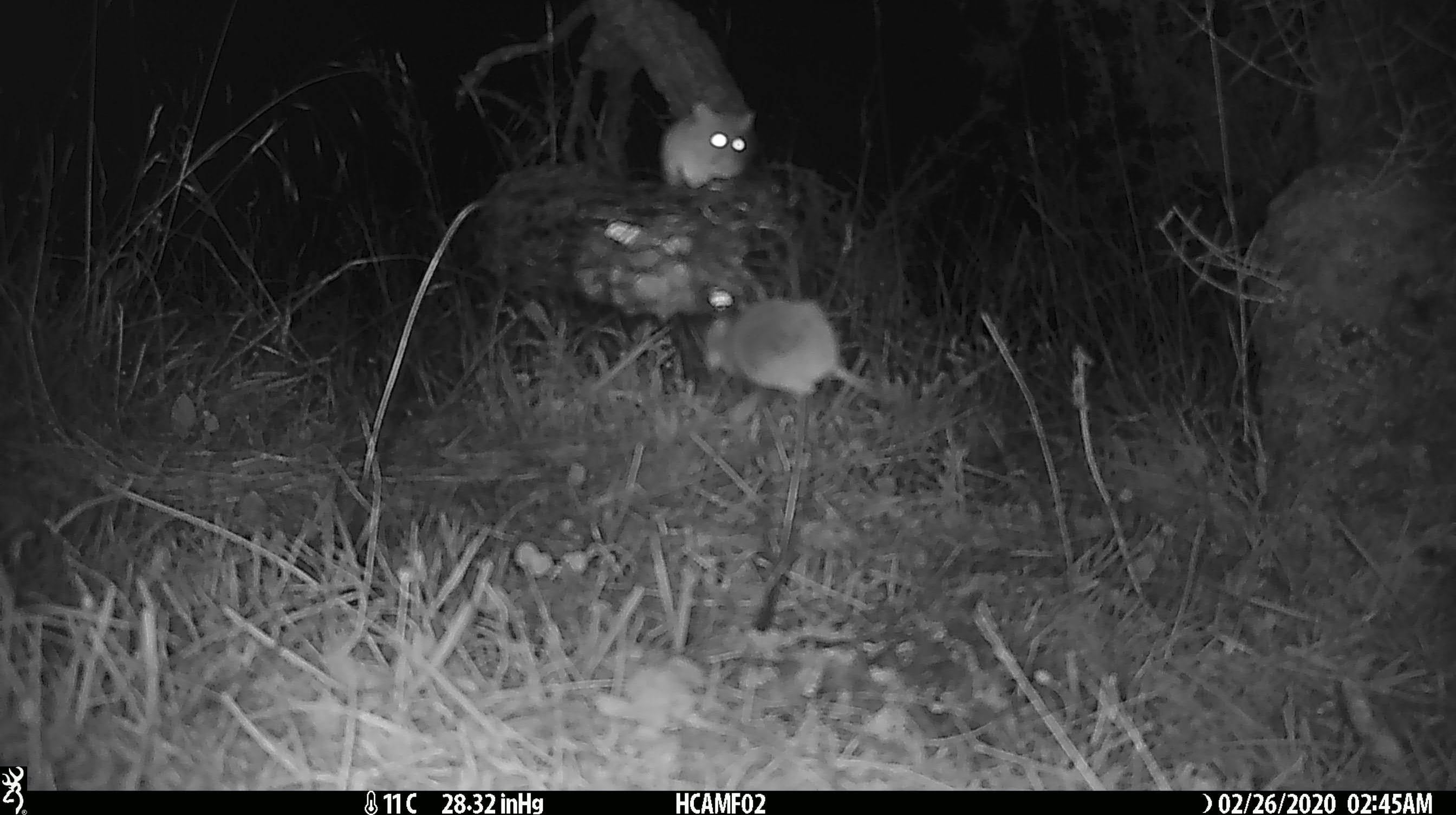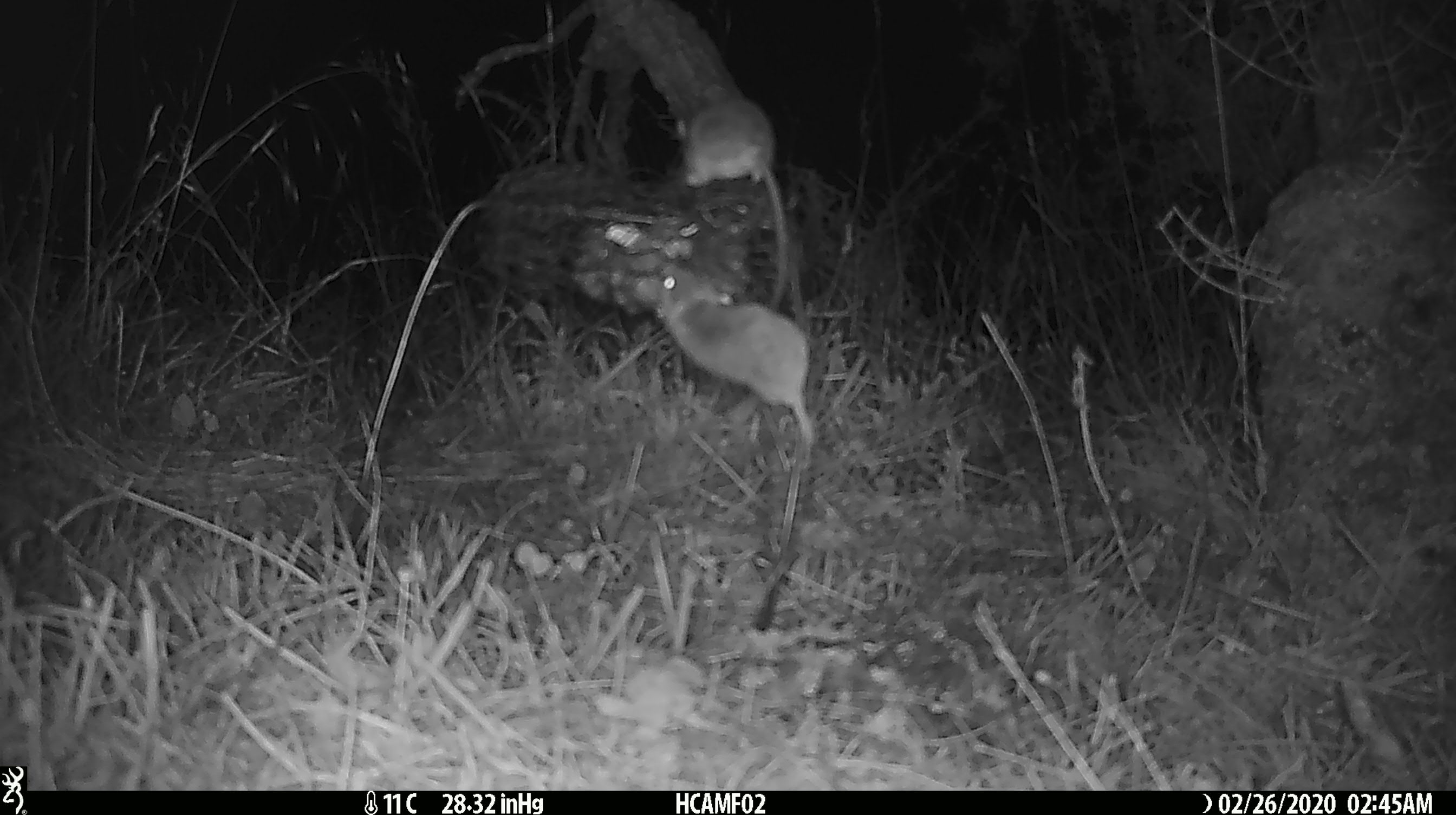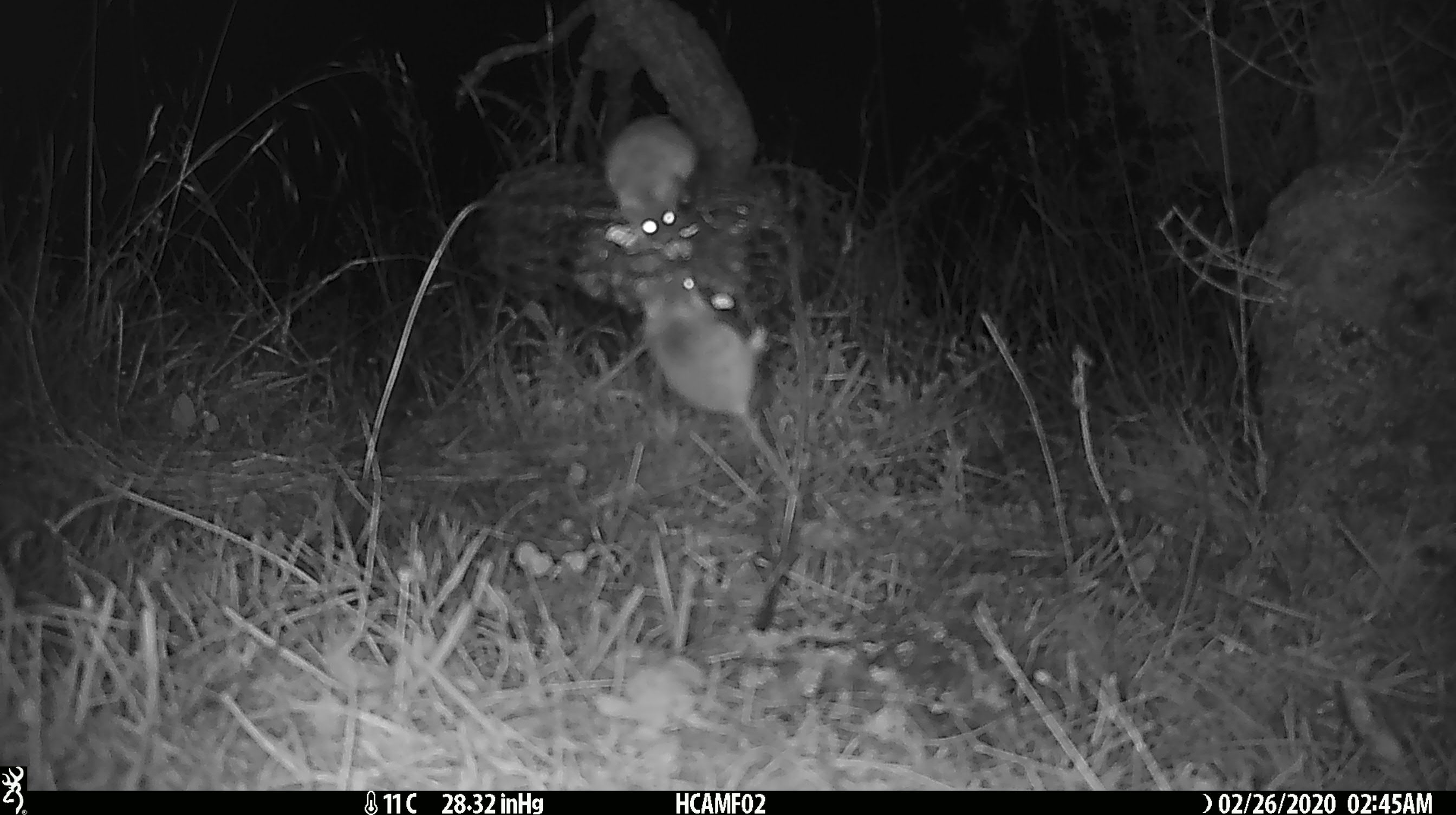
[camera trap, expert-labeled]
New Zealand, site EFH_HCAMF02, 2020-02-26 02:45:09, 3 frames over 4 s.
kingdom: Animalia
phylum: Chordata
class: Mammalia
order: Rodentia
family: Muridae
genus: Mus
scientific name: Mus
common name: mouse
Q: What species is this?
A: Mouse (Mus).